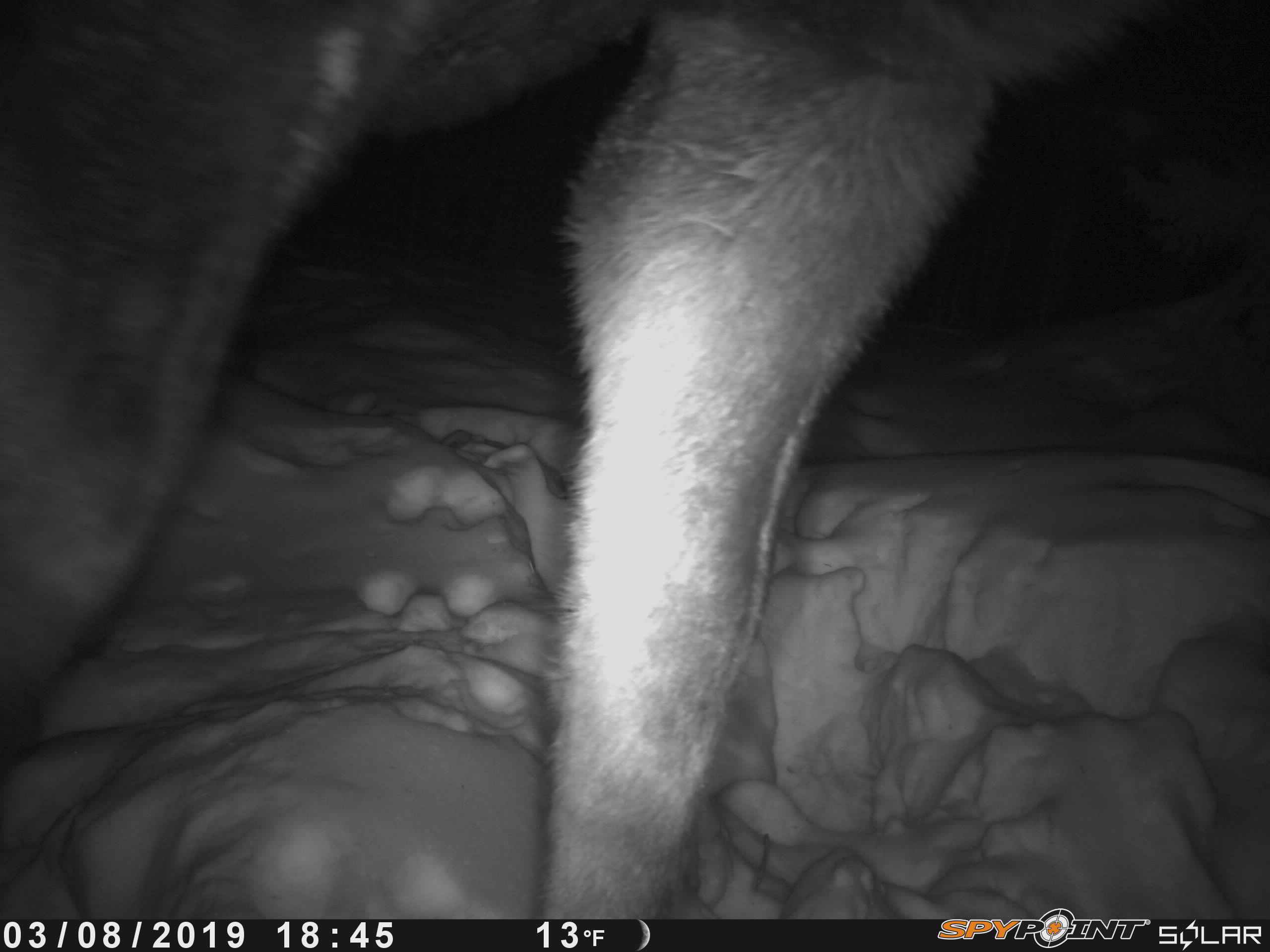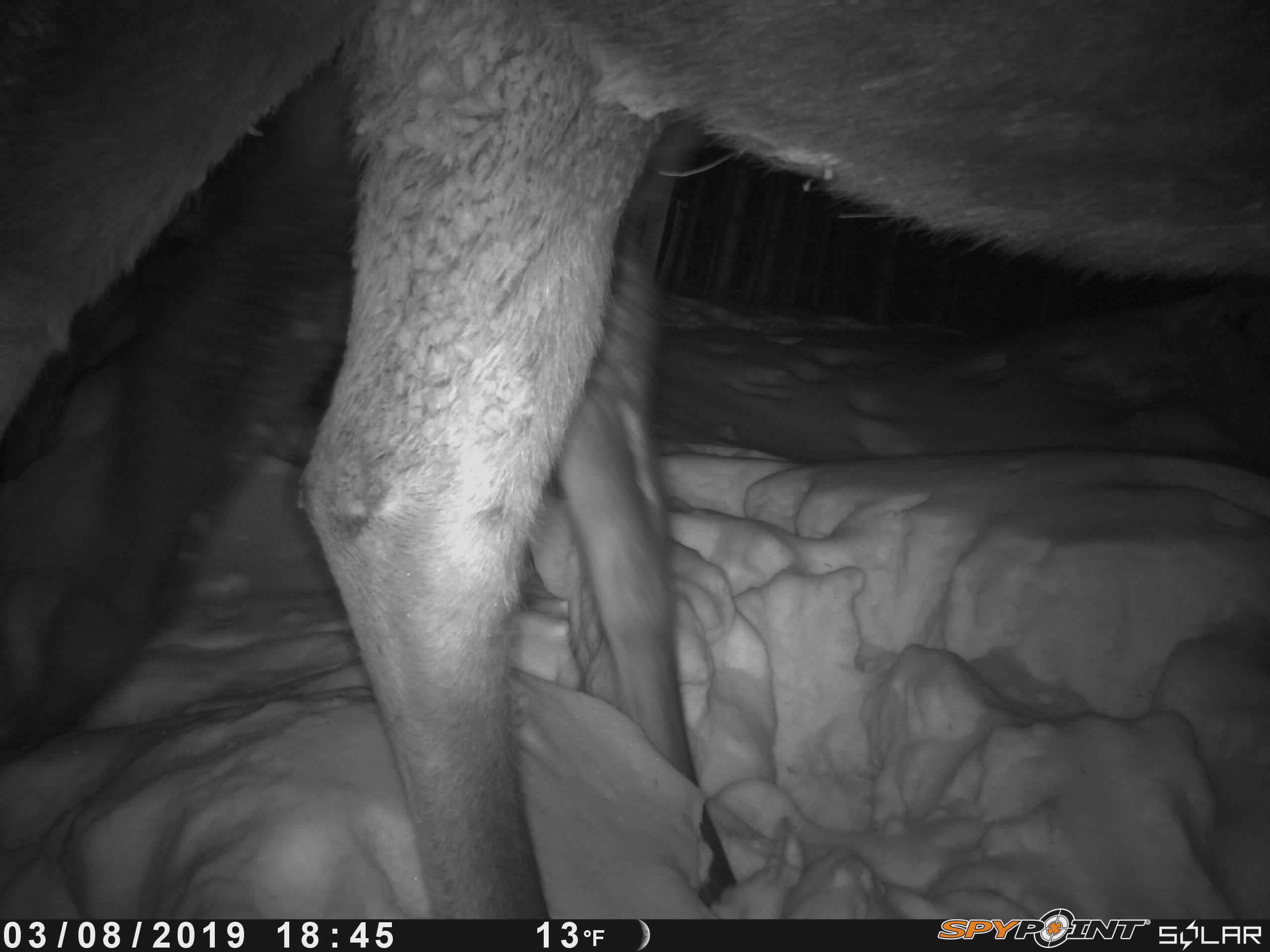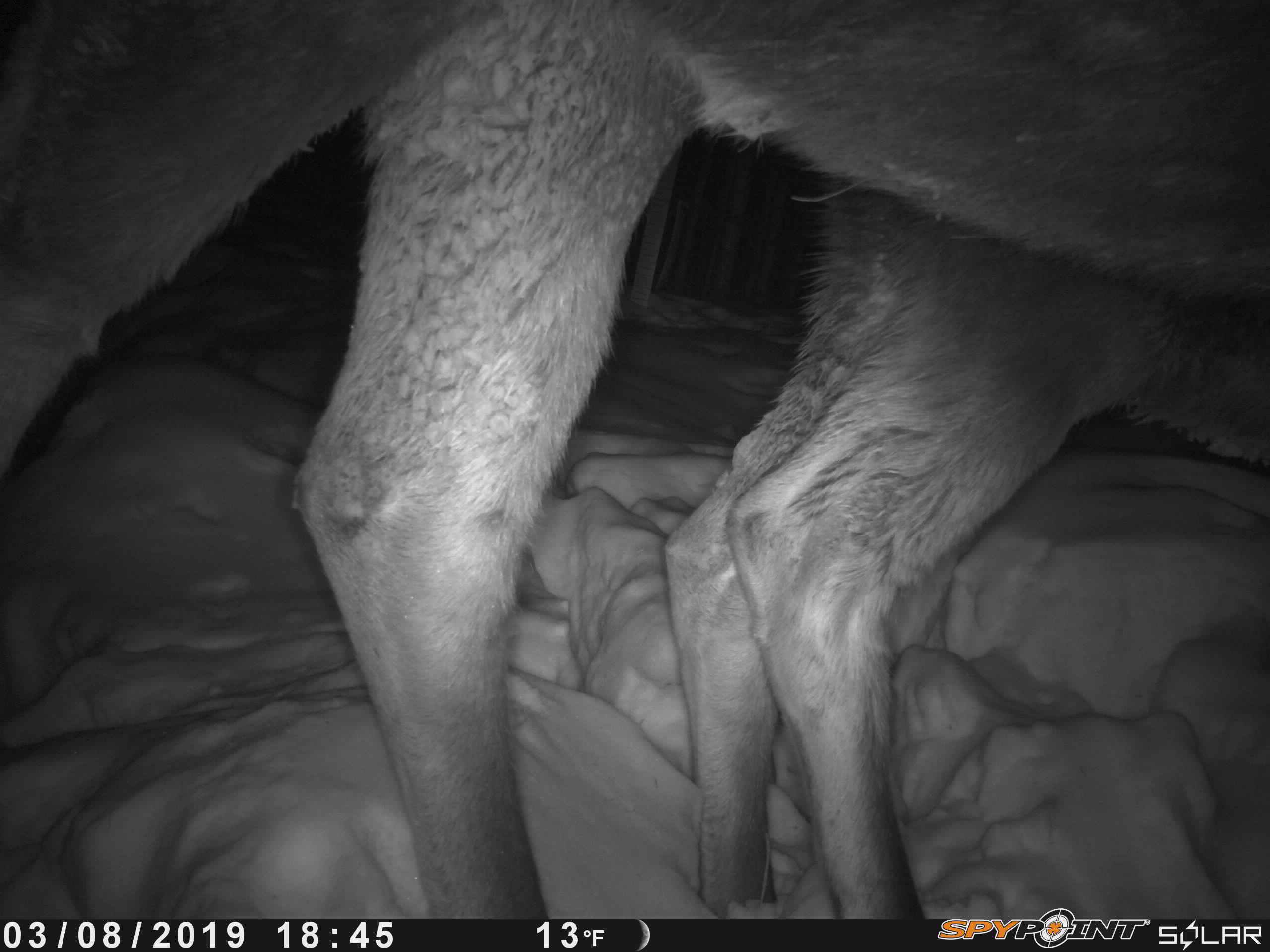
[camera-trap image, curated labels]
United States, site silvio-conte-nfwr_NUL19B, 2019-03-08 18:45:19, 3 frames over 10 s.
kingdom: Animalia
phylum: Chordata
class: Mammalia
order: Artiodactyla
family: Cervidae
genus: Alces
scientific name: Alces alces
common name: moose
Moose (Alces alces).